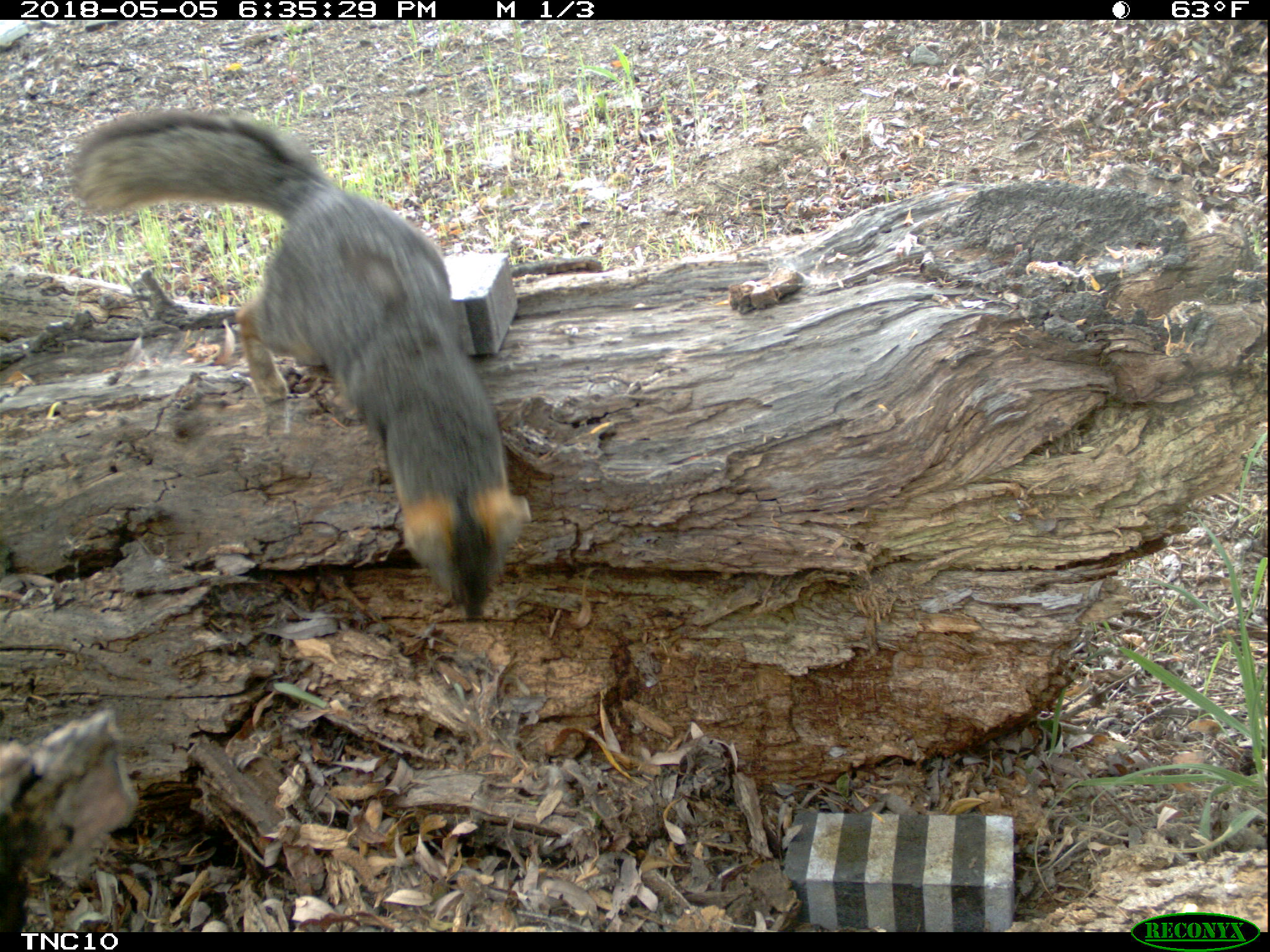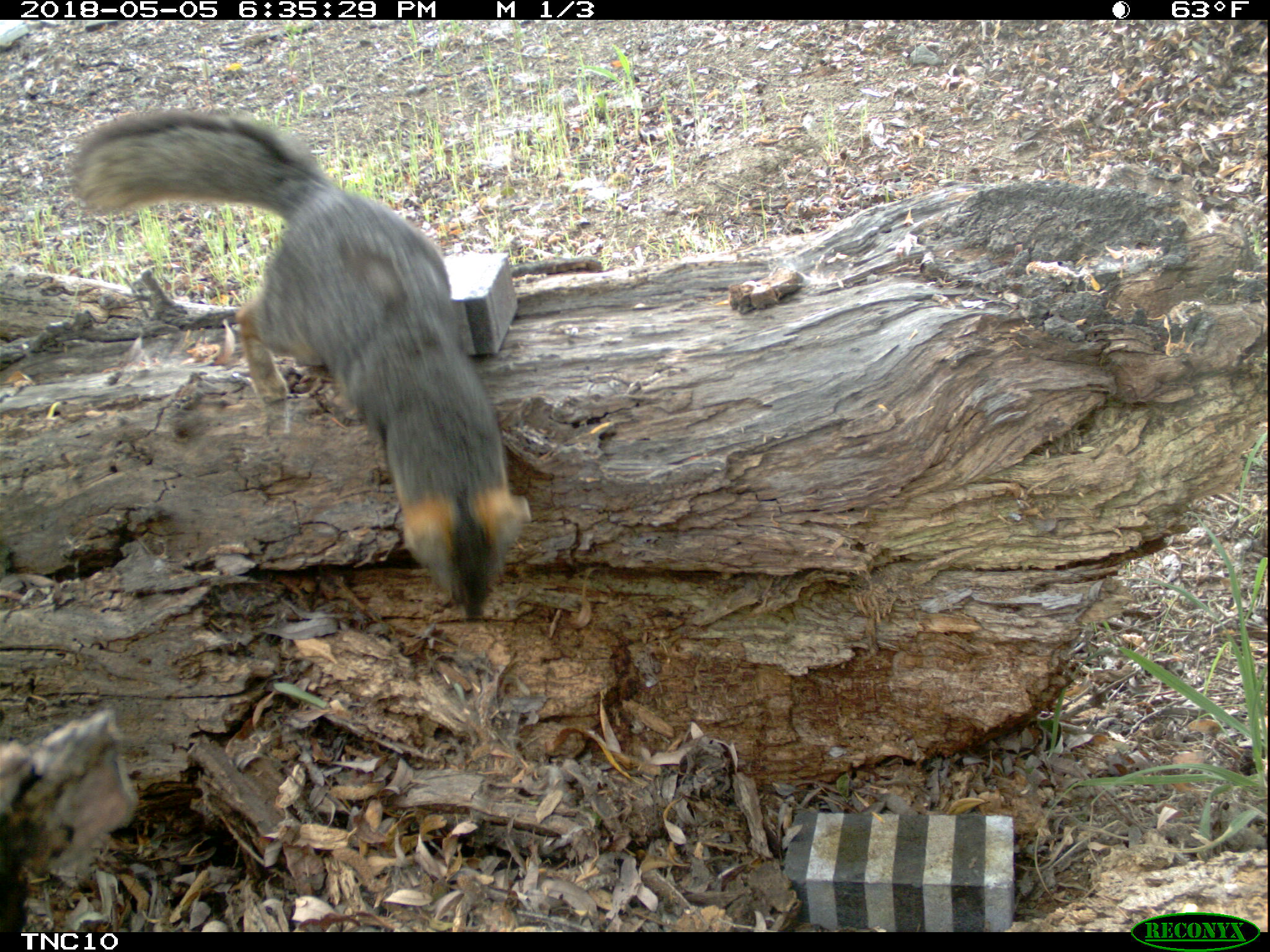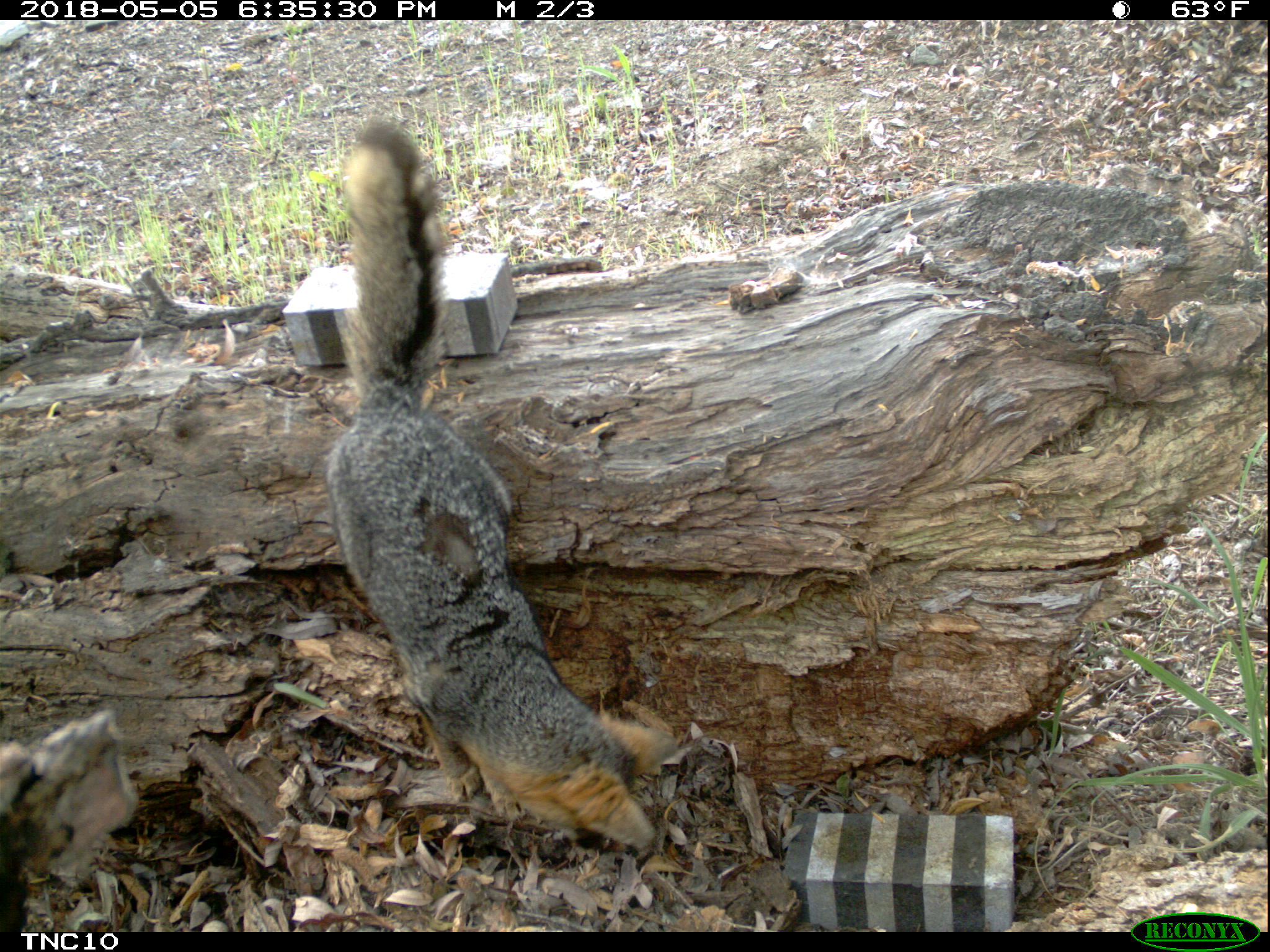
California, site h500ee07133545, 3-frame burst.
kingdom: Animalia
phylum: Chordata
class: Mammalia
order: Carnivora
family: Canidae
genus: Urocyon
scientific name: Urocyon littoralis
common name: island fox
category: fox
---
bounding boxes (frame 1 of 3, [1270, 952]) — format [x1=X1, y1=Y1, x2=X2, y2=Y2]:
fox: [x1=69, y1=108, x2=532, y2=616]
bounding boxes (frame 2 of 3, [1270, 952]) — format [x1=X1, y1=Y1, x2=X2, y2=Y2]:
fox: [x1=69, y1=111, x2=529, y2=619]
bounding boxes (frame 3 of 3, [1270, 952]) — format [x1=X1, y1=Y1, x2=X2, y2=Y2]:
fox: [x1=323, y1=118, x2=675, y2=848]